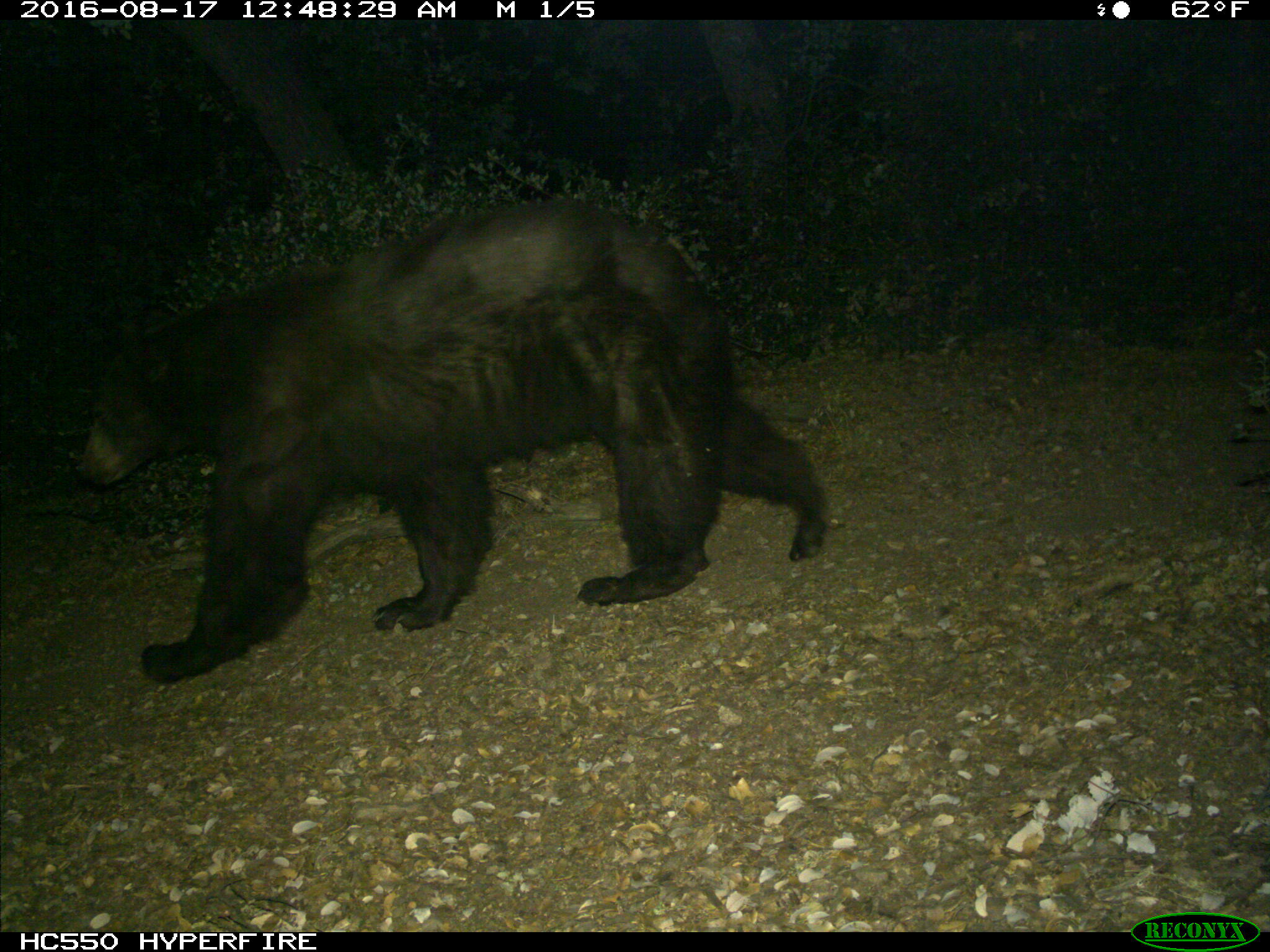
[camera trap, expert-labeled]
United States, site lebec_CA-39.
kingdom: Animalia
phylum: Chordata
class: Mammalia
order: Carnivora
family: Ursidae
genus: Ursus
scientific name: Ursus americanus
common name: american black bear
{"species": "Ursus americanus (american black bear)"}